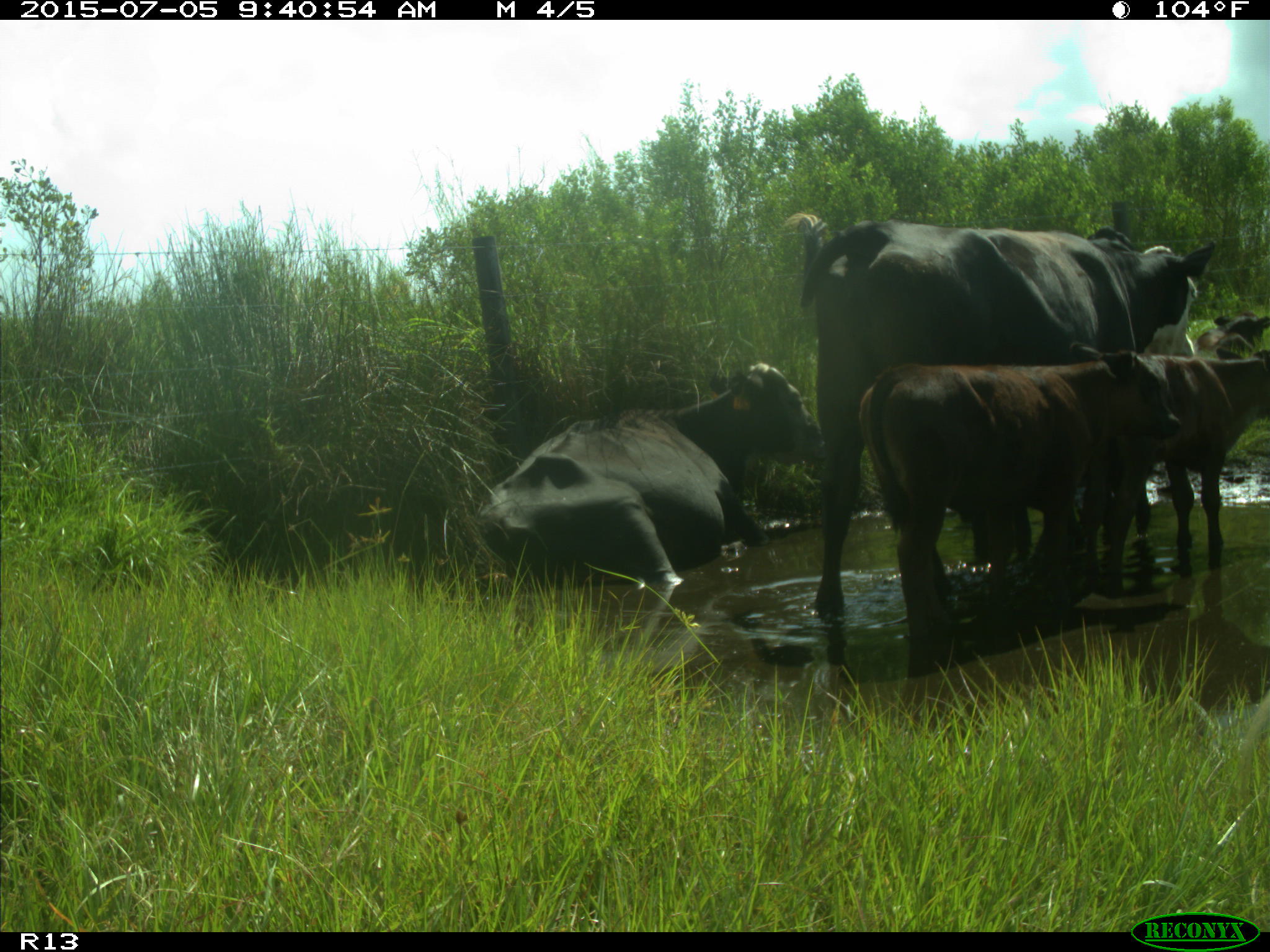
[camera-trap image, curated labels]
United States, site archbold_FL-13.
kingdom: Animalia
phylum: Chordata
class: Mammalia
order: Artiodactyla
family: Bovidae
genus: Bos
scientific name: Bos taurus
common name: domestic cow